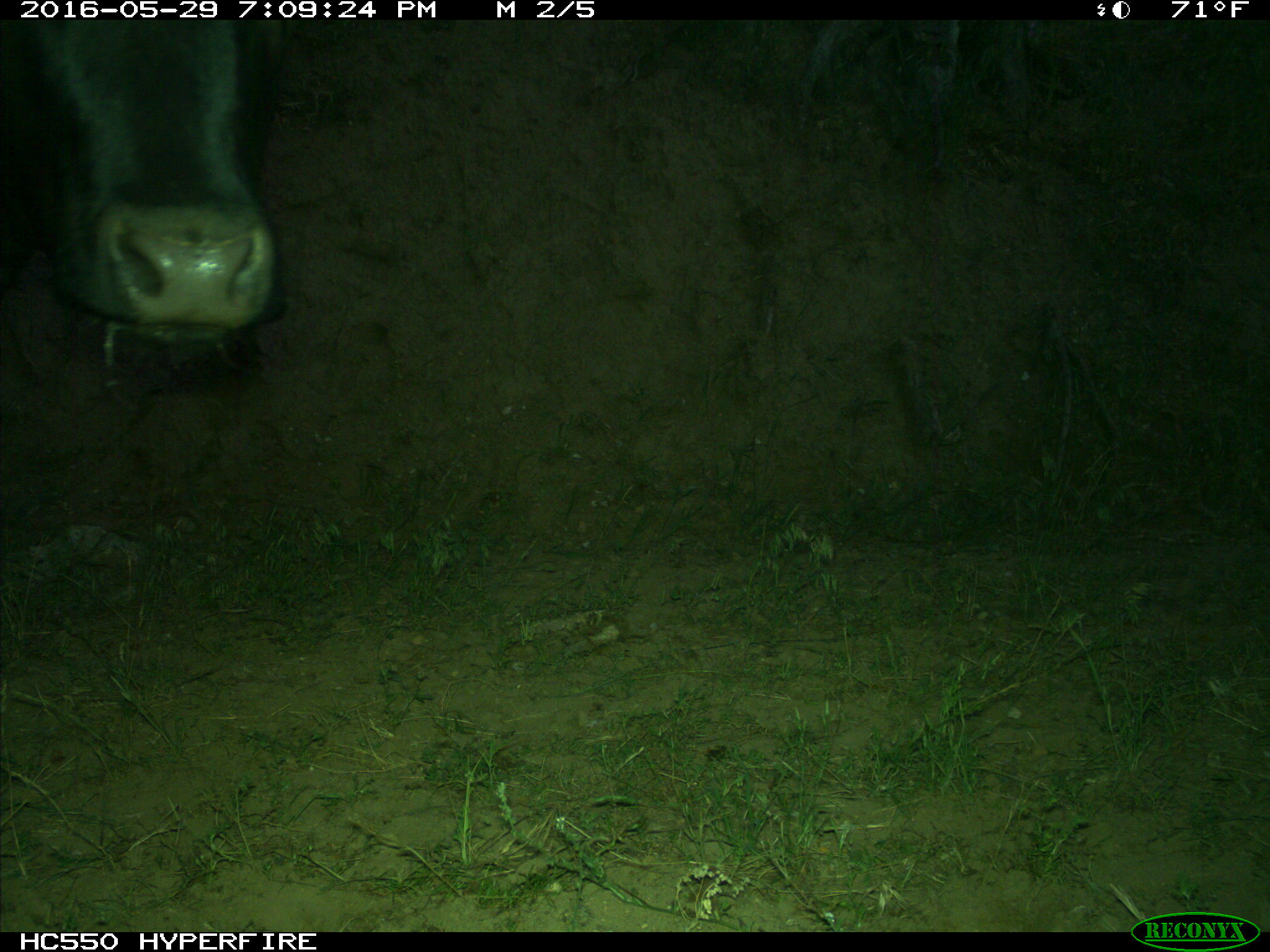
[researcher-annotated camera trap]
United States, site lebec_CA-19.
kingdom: Animalia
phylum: Chordata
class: Mammalia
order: Artiodactyla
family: Bovidae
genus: Bos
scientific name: Bos taurus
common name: domestic cow